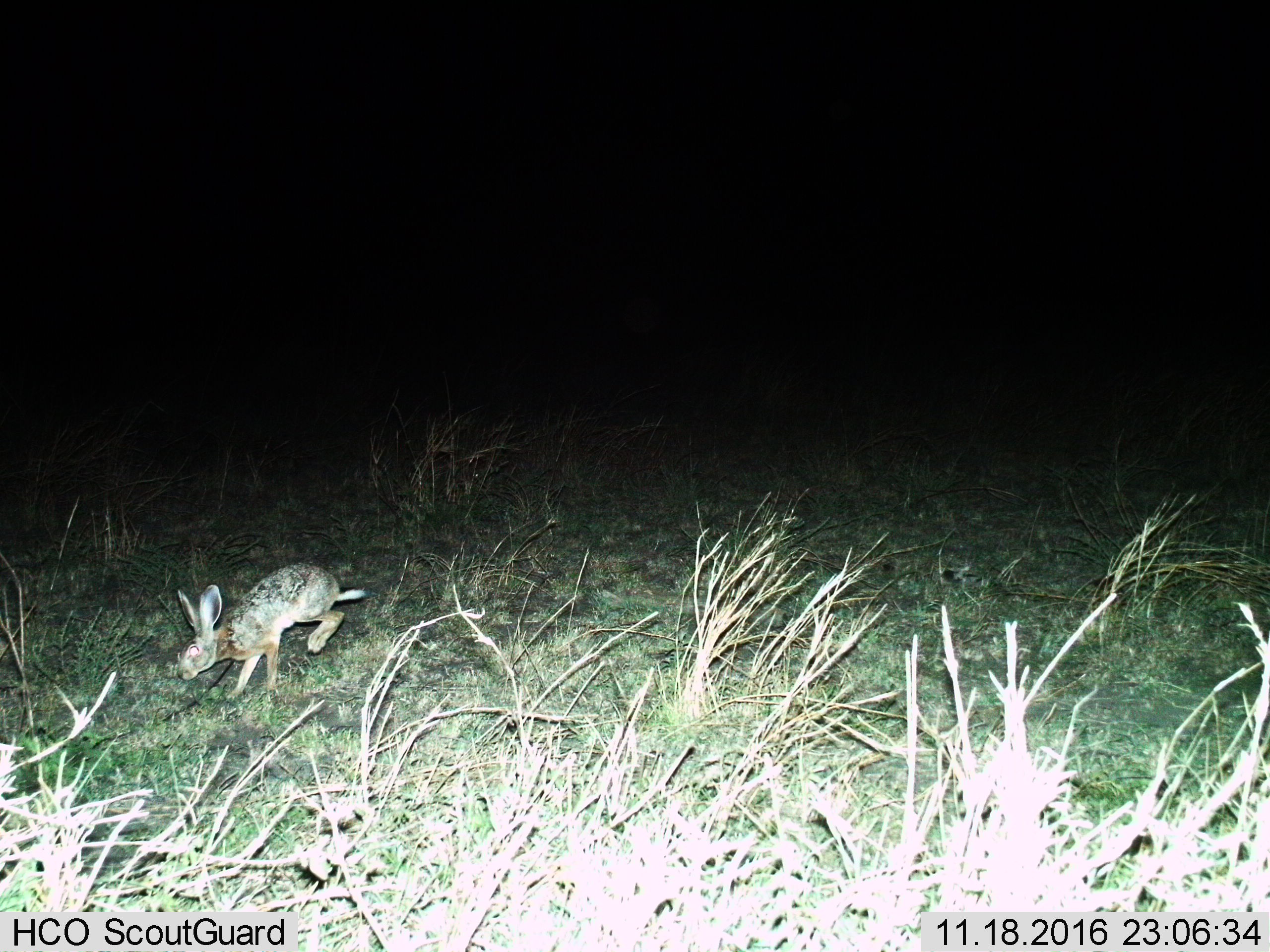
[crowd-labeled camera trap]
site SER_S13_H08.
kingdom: Animalia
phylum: Chordata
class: Mammalia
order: Lagomorpha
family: Leporidae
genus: Lepus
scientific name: Lepus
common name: hare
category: hareunknown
Hareunknown (hare) (Lepus), count 1. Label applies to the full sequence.